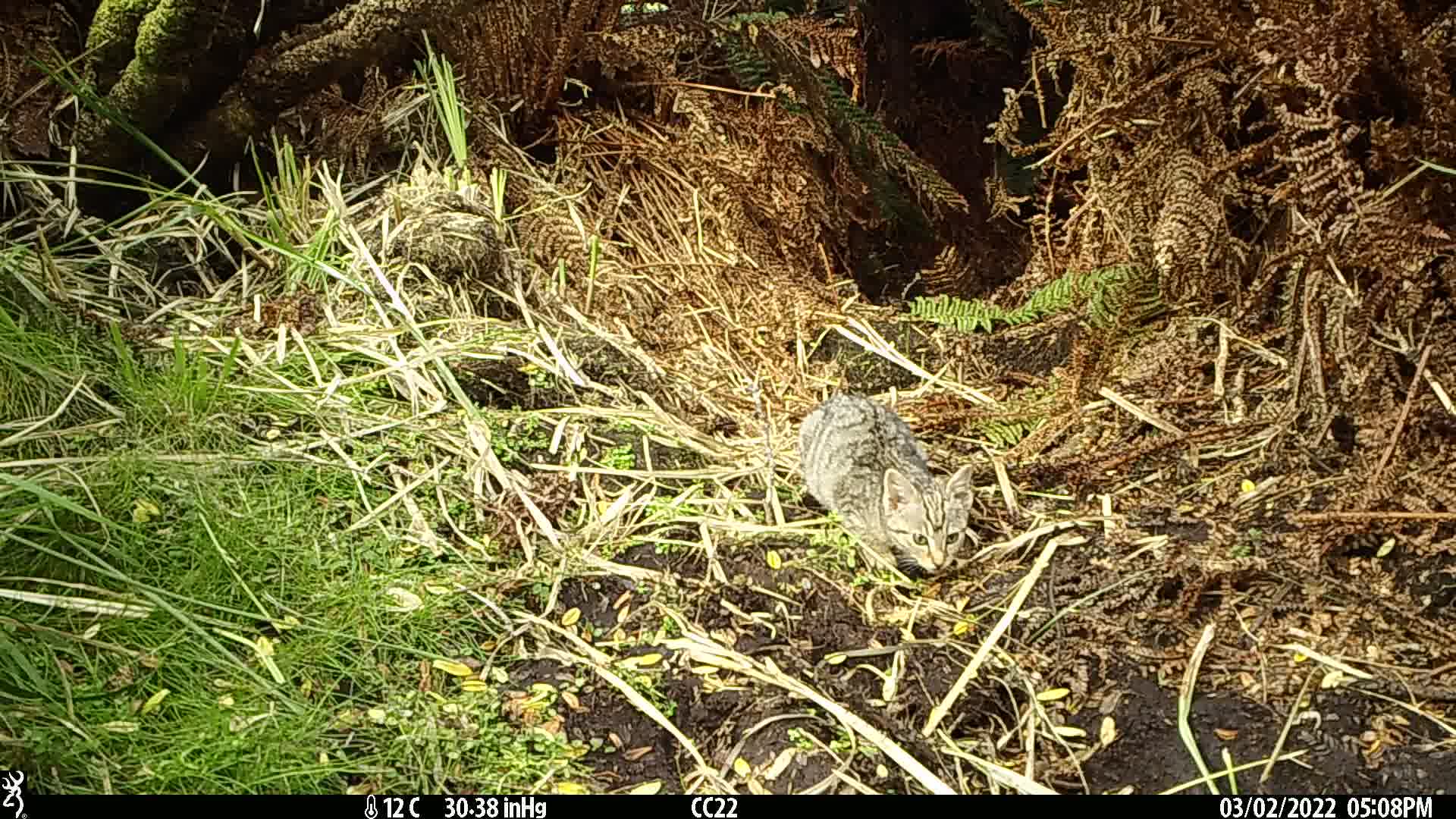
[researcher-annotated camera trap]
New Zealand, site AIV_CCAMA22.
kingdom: Animalia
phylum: Chordata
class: Mammalia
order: Carnivora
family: Felidae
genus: Felis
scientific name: Felis catus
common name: domestic cat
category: cat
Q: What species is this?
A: Cat (domestic cat) (Felis catus).